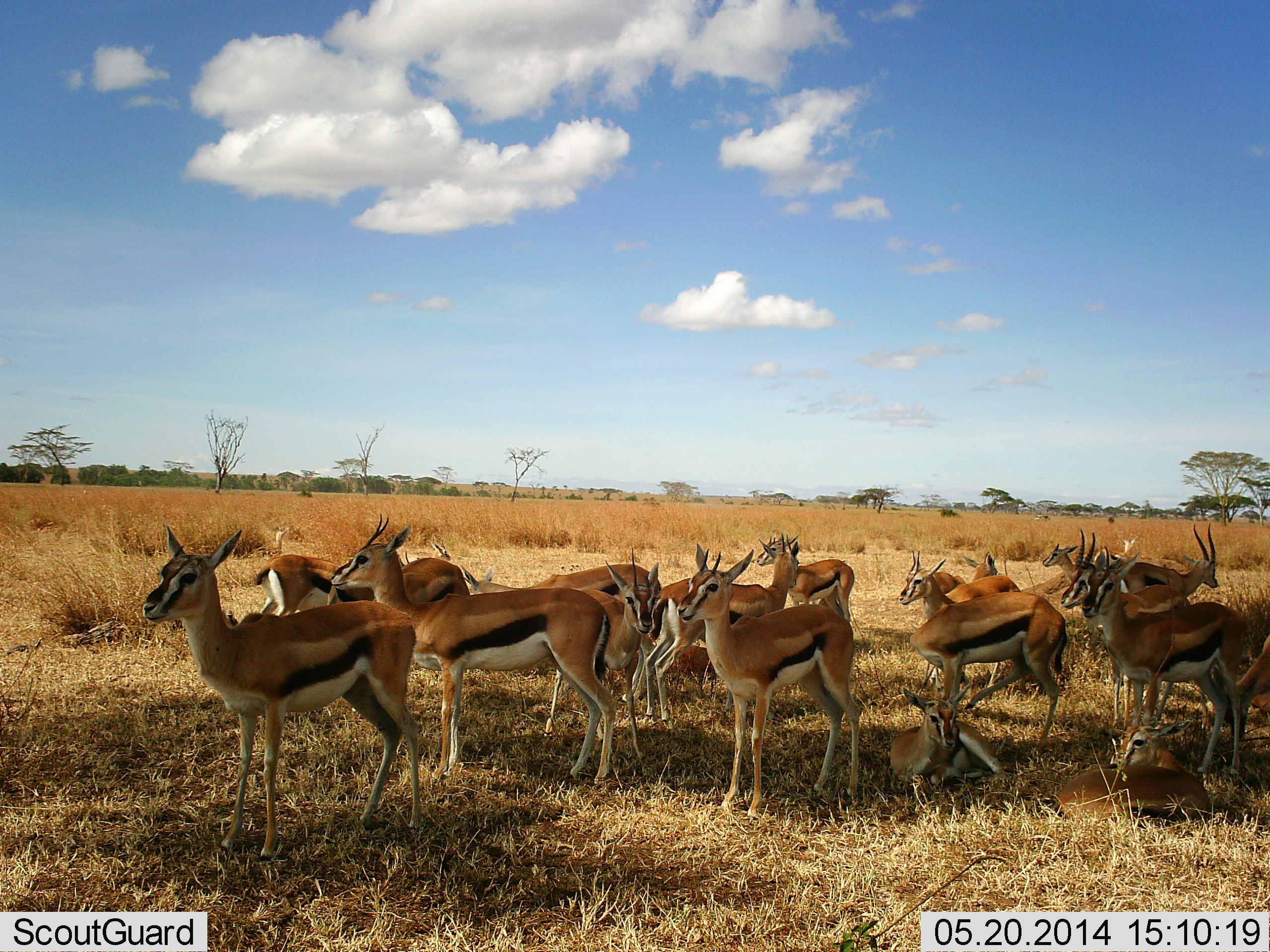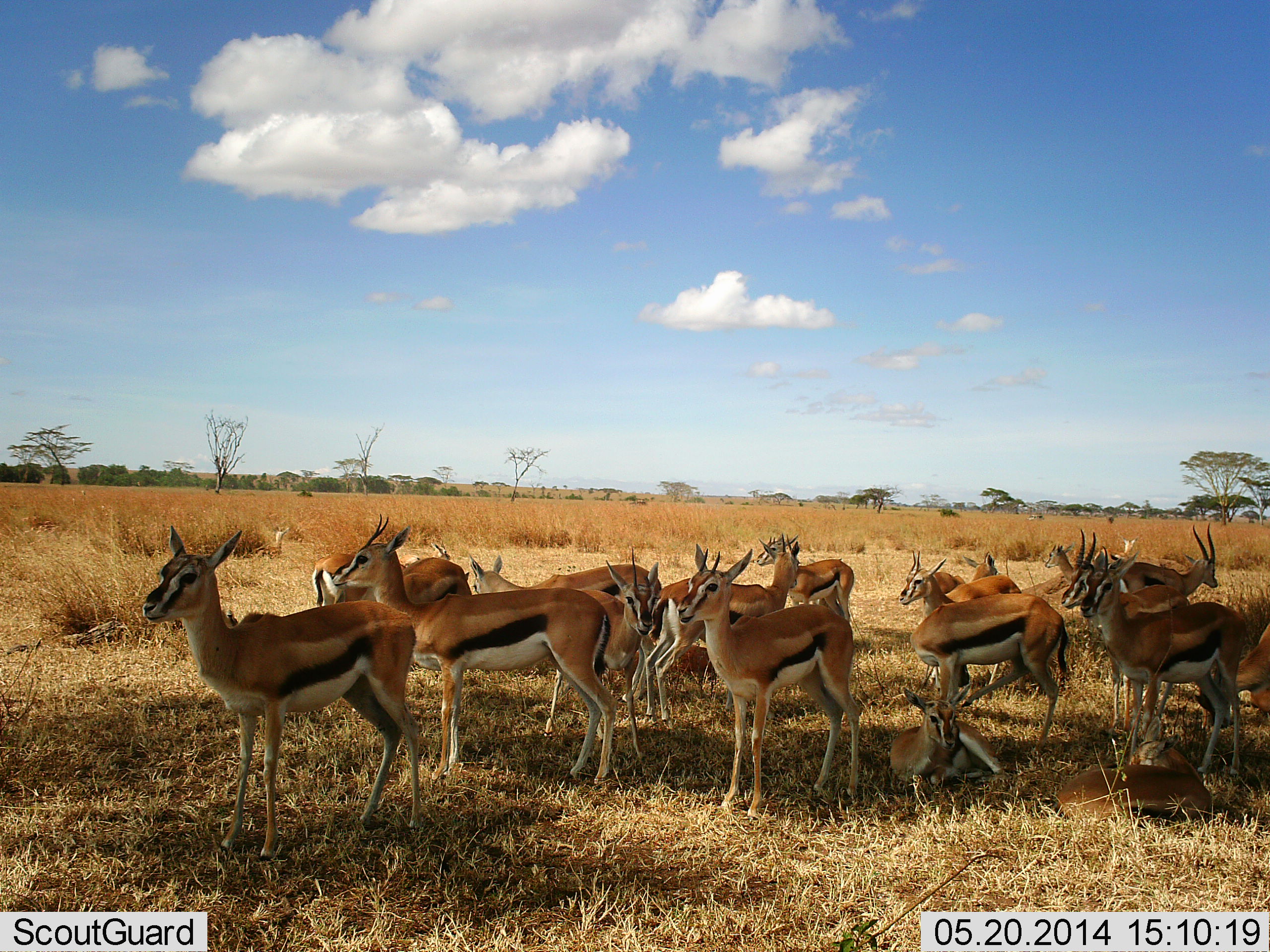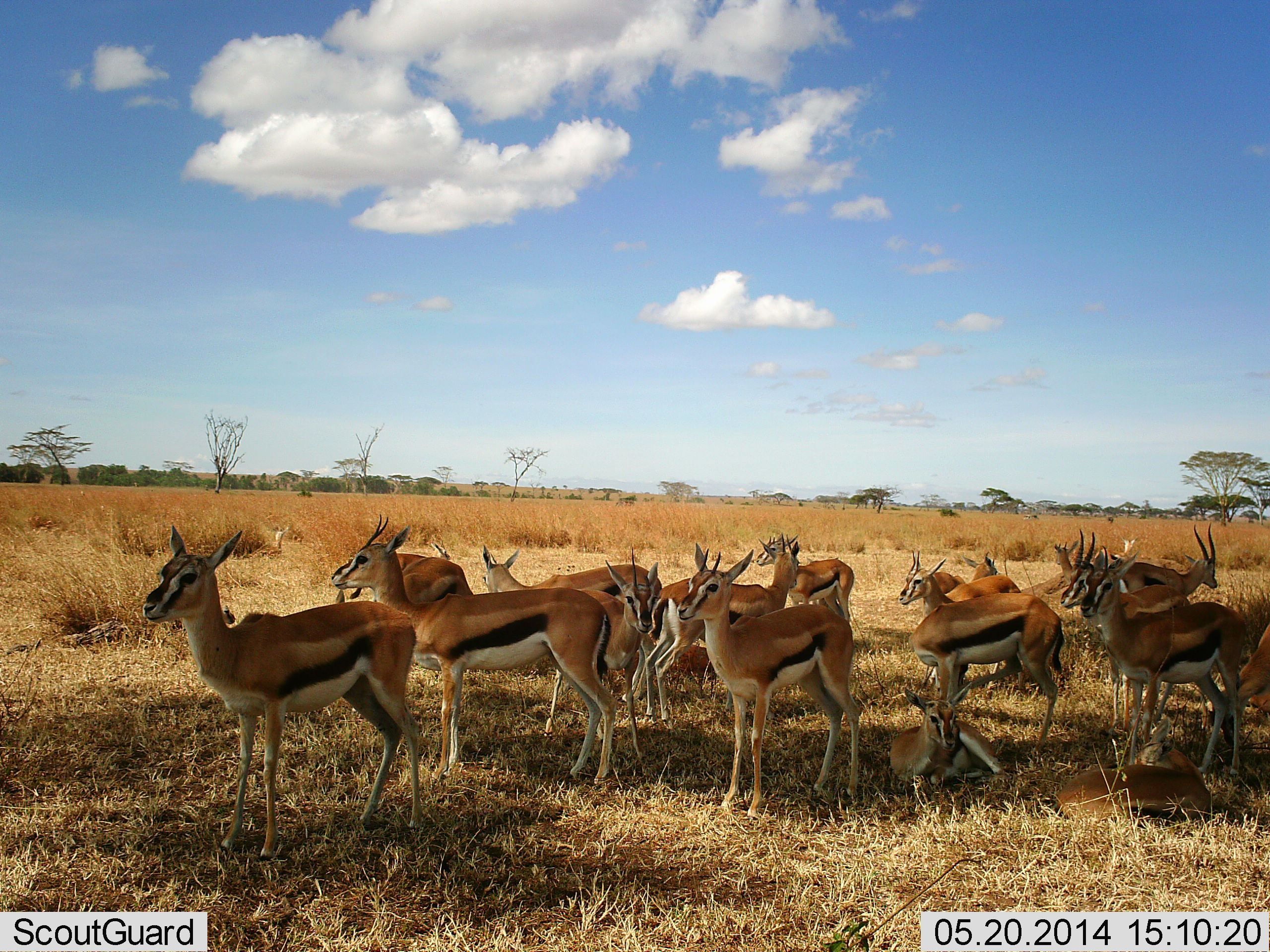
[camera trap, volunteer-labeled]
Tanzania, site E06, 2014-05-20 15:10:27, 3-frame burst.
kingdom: Animalia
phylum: Chordata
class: Mammalia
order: Artiodactyla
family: Bovidae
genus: Eudorcas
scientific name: Eudorcas thomsonii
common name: thomson's gazelle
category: gazellethomsons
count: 11-50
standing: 90%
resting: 100%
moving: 20%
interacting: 0%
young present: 10%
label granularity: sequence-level